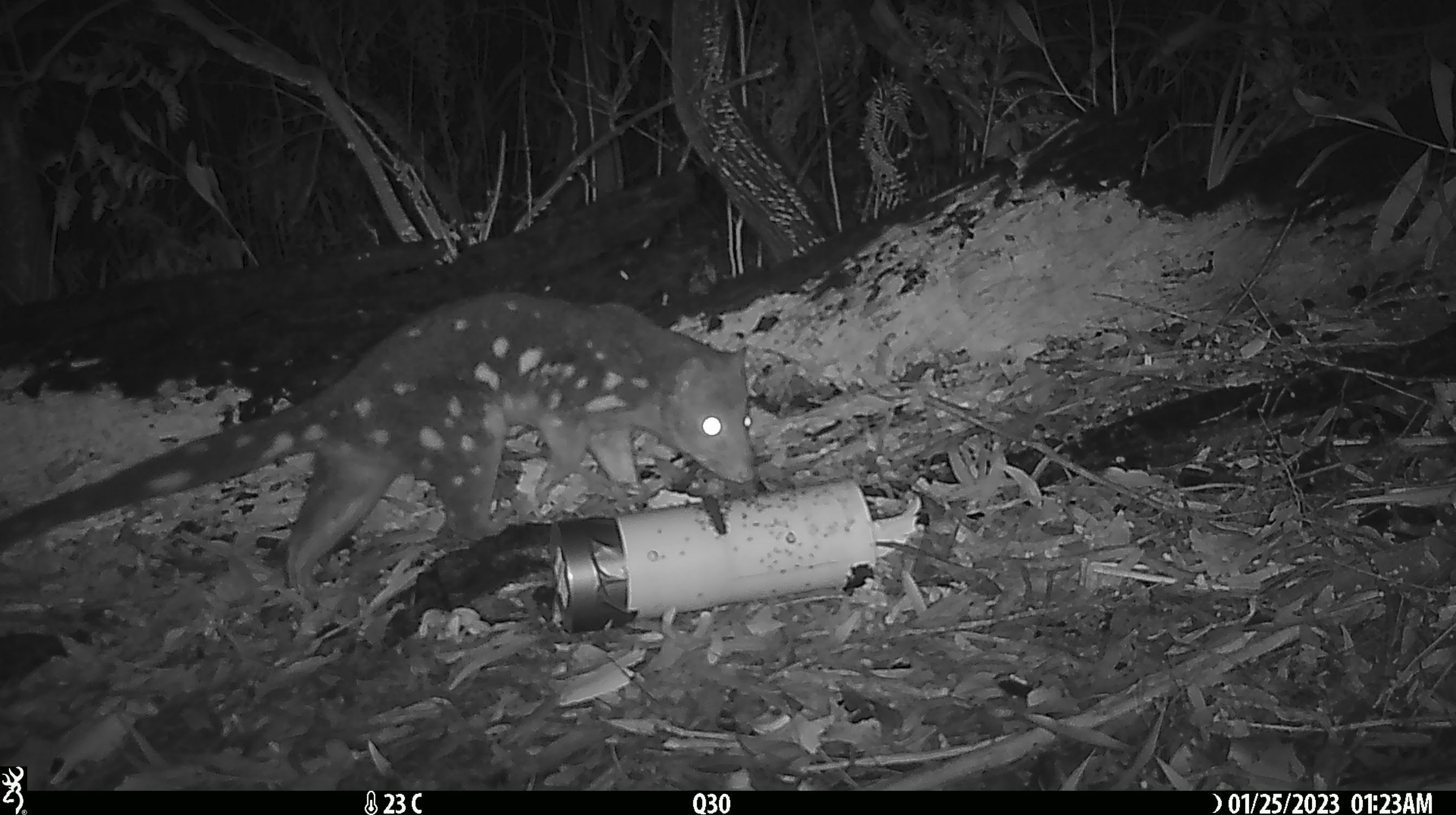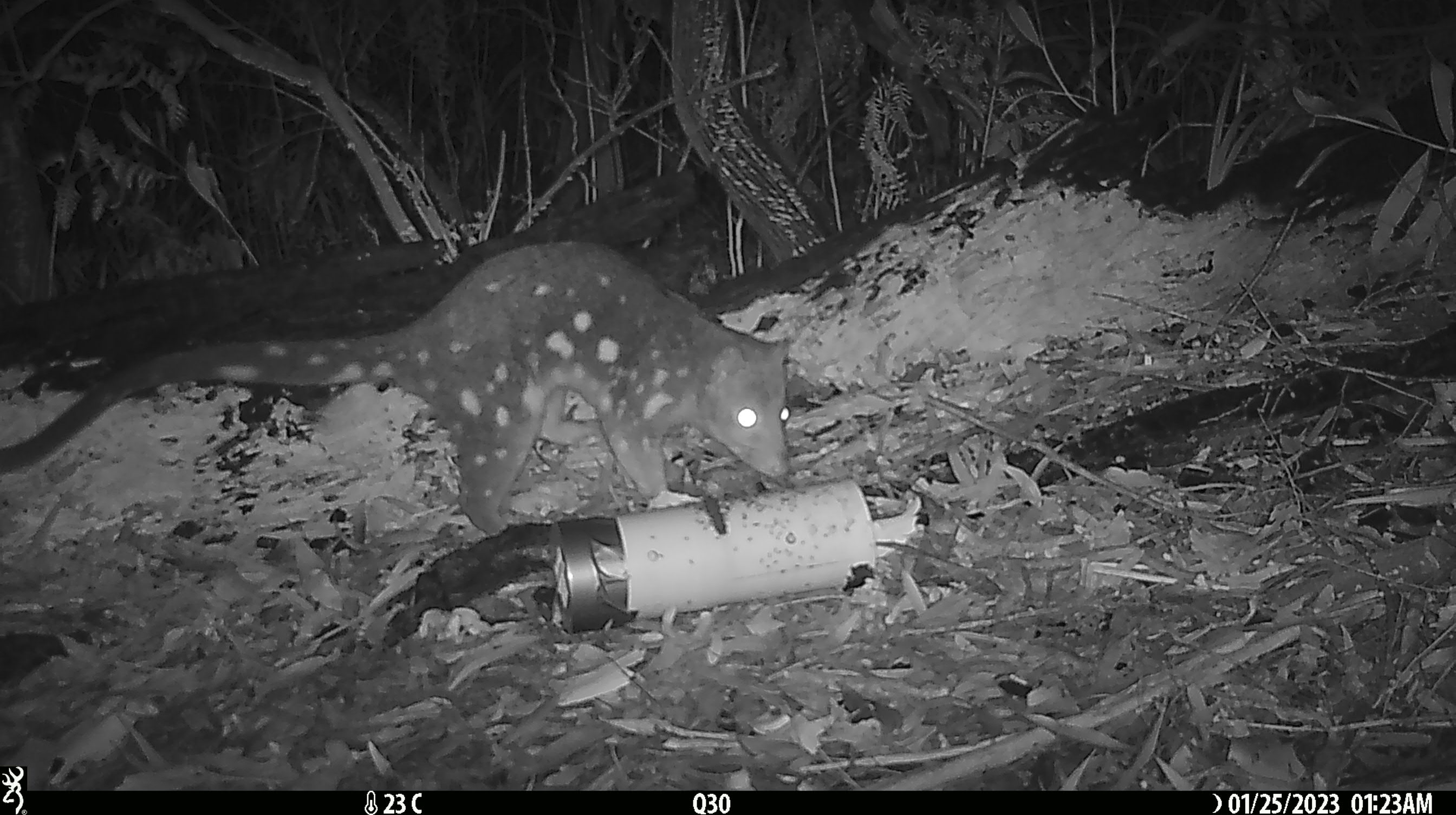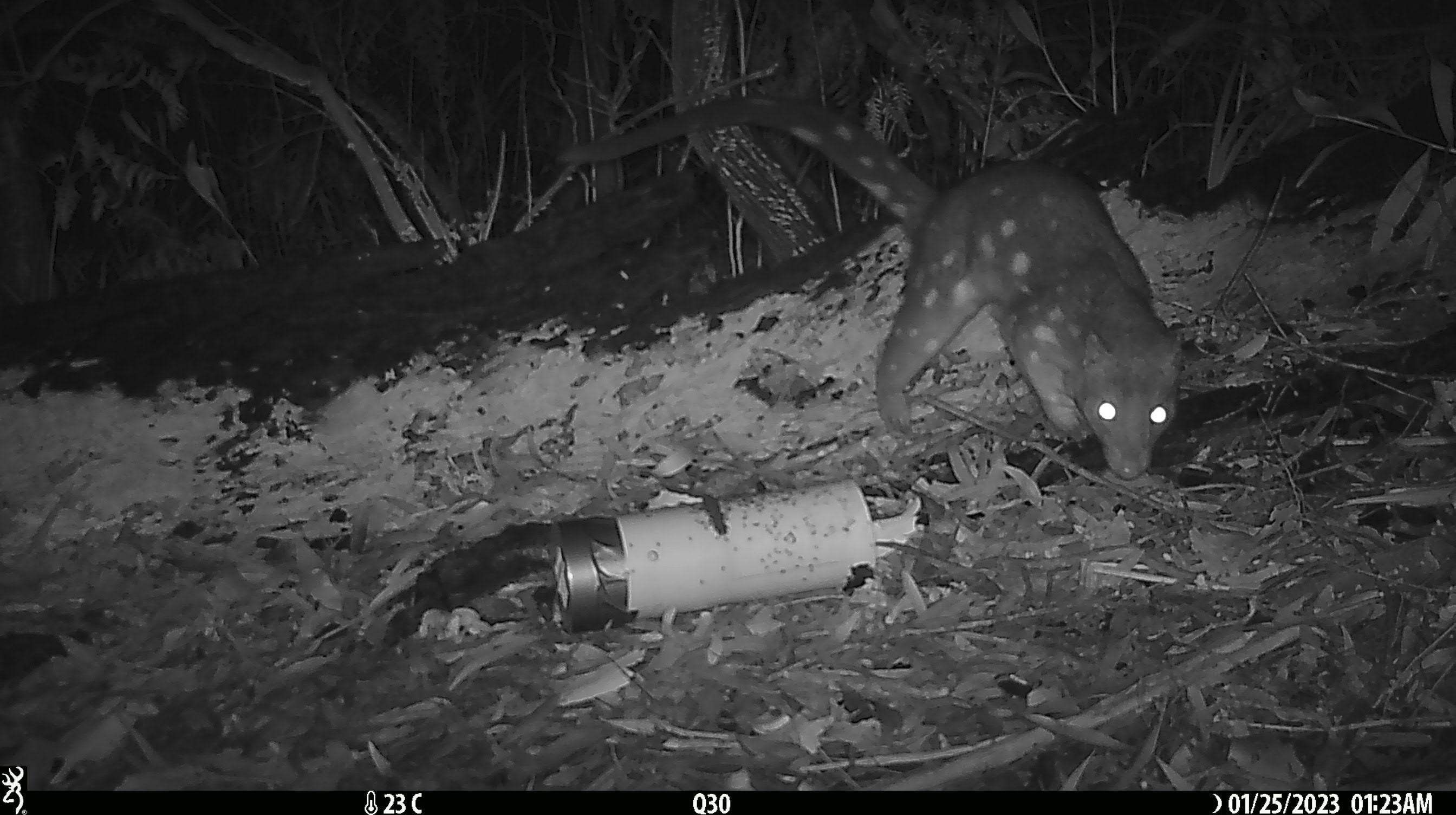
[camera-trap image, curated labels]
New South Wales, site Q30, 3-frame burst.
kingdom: Animalia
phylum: Chordata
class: Mammalia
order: Dasyuromorphia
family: Dasyuridae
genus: Dasyurus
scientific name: Dasyurus maculatus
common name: spotted-tailed quoll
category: quoll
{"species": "quoll (spotted-tailed quoll) (Dasyurus maculatus)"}